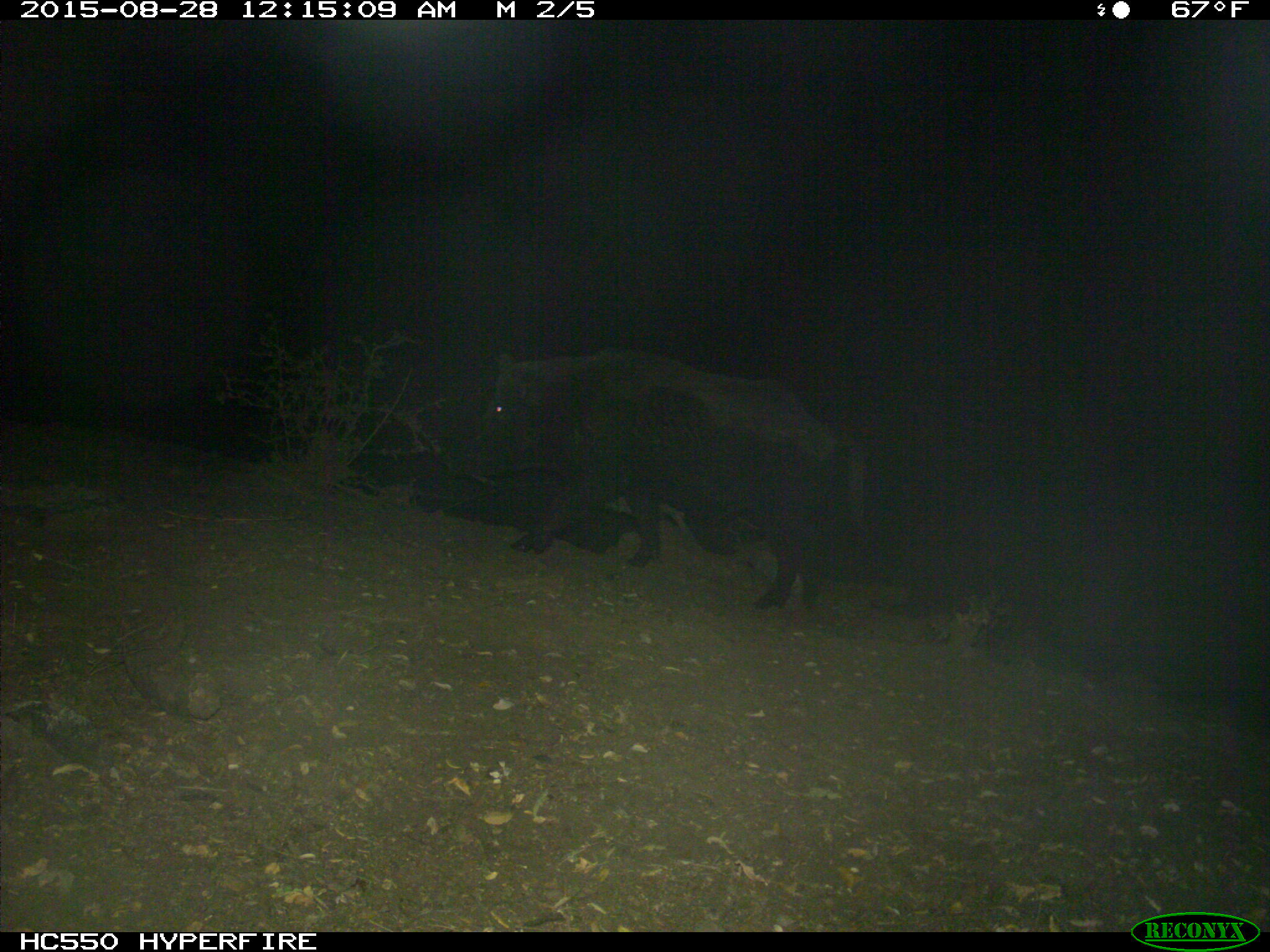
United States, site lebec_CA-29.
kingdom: Animalia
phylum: Chordata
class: Mammalia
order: Artiodactyla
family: Suidae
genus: Sus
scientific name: Sus scrofa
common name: wild boar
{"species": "Sus scrofa (wild boar)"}